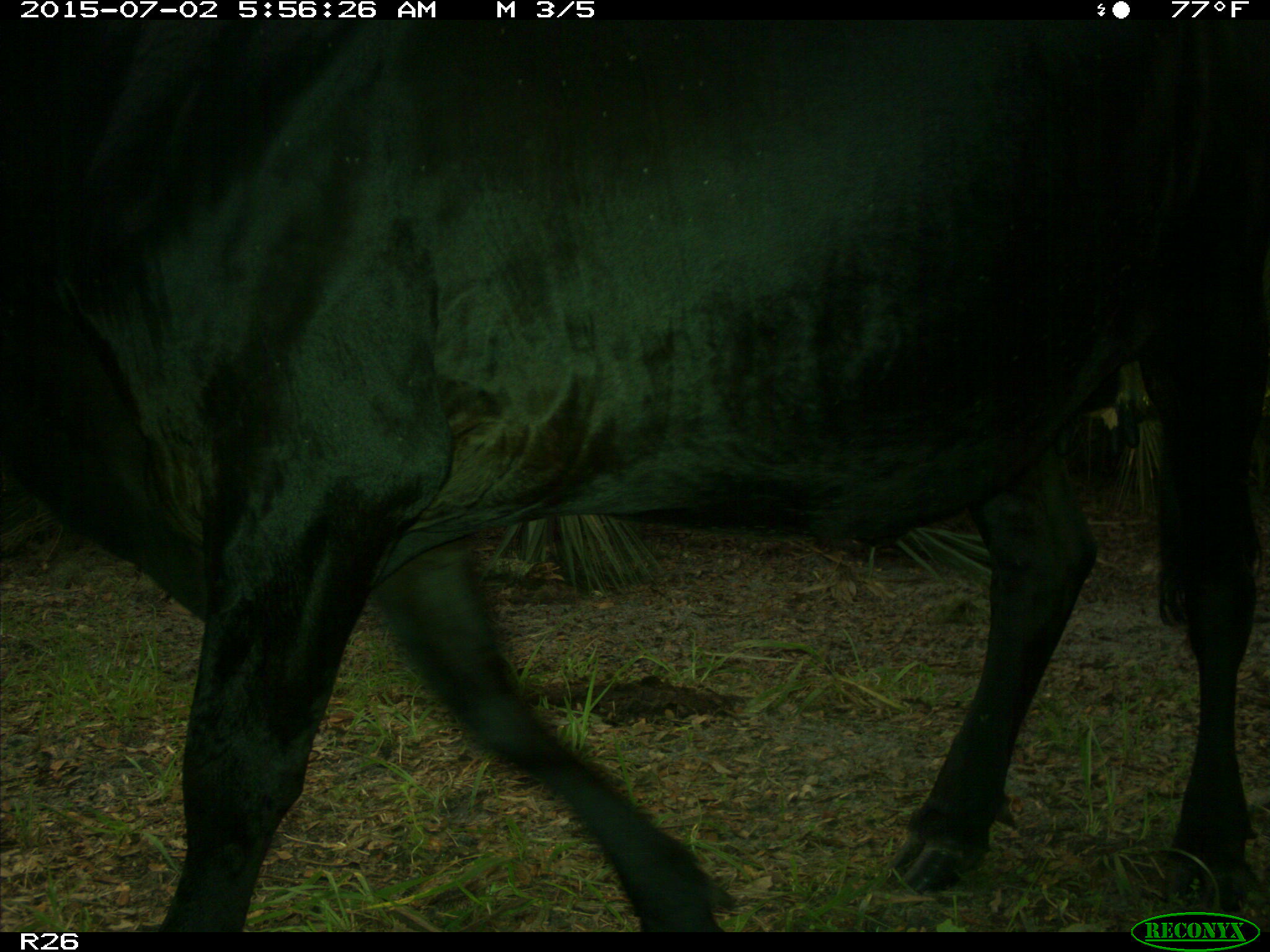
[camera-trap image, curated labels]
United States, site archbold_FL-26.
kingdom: Animalia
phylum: Chordata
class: Mammalia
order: Artiodactyla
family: Bovidae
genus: Bos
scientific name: Bos taurus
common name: domestic cow